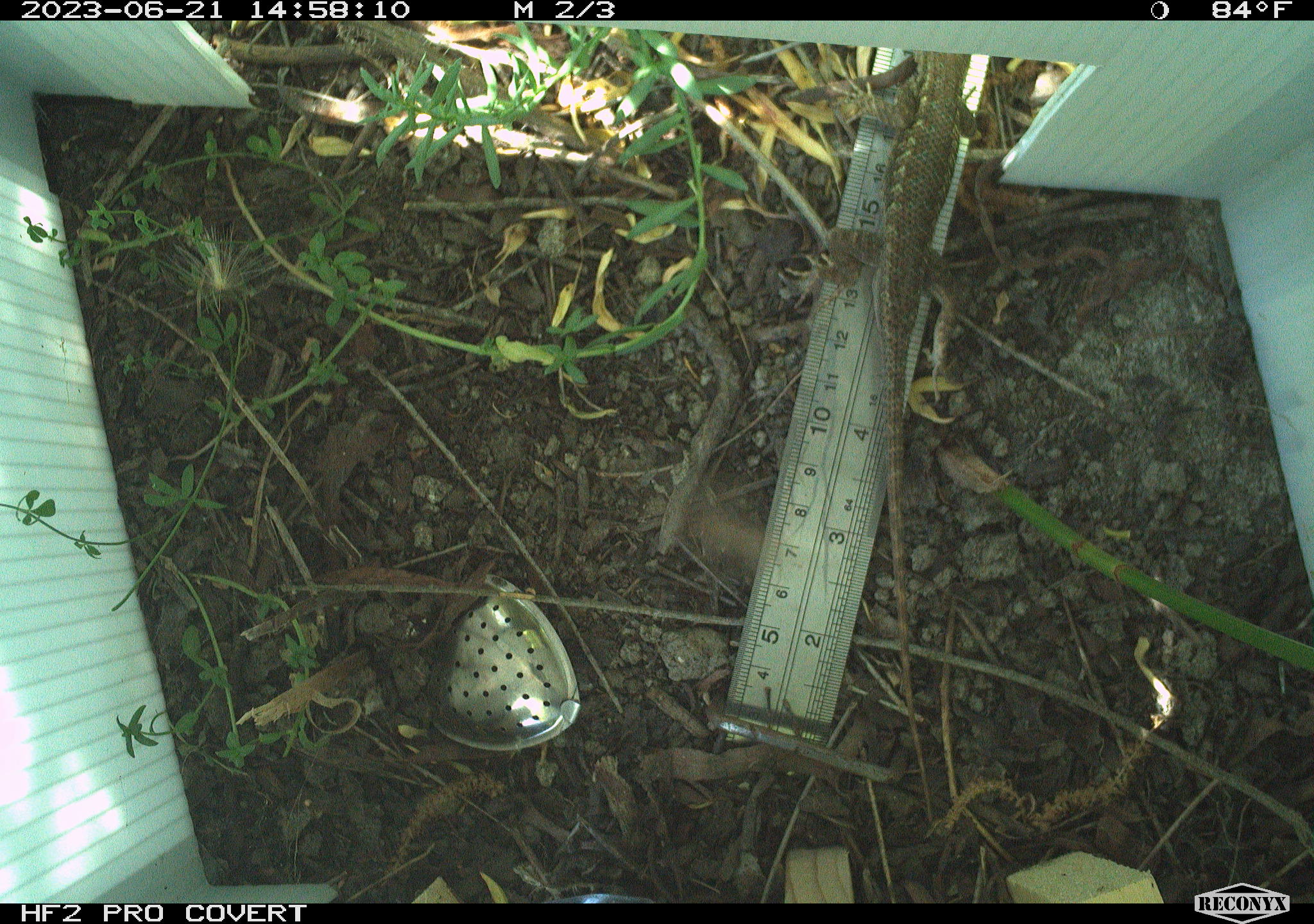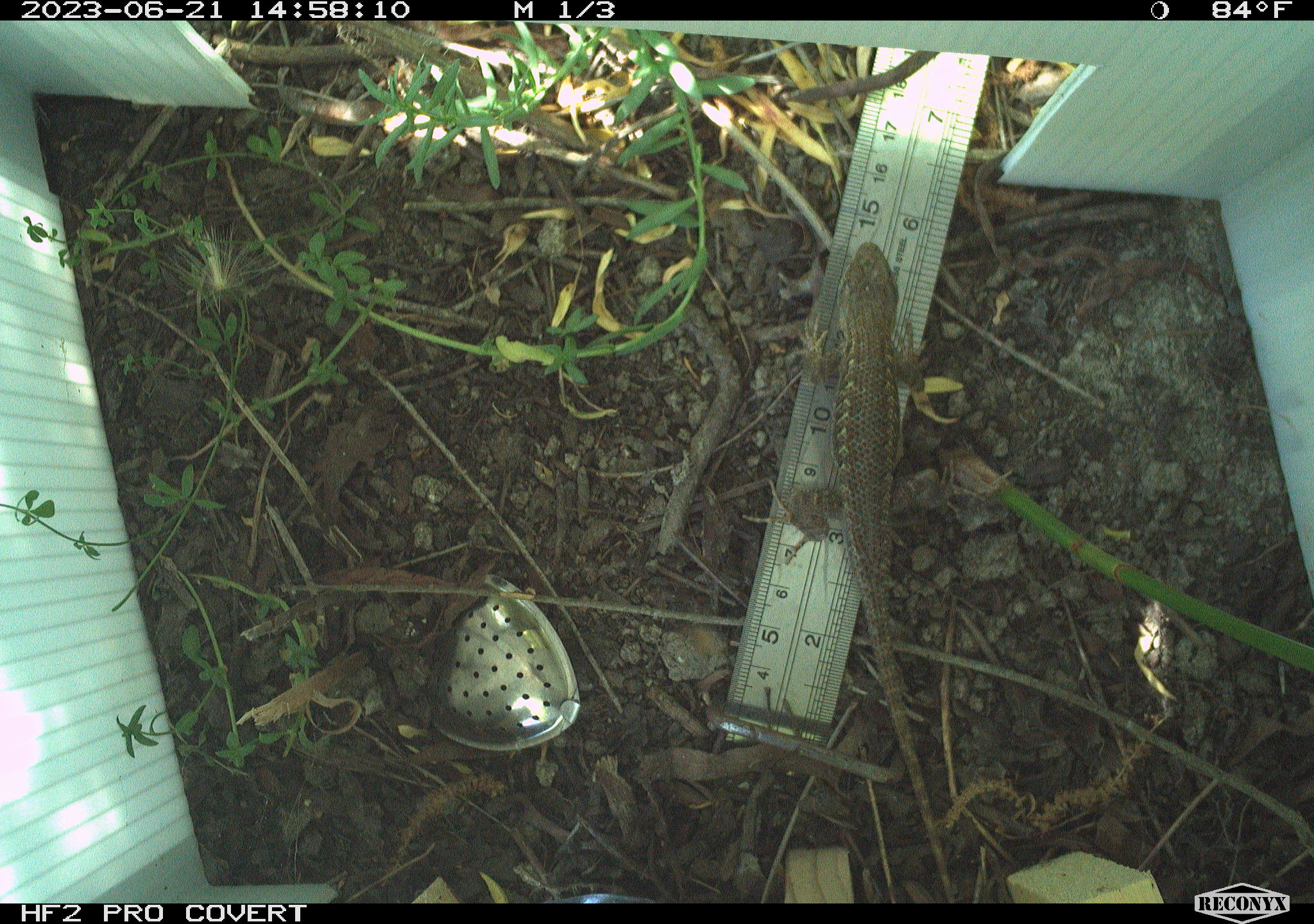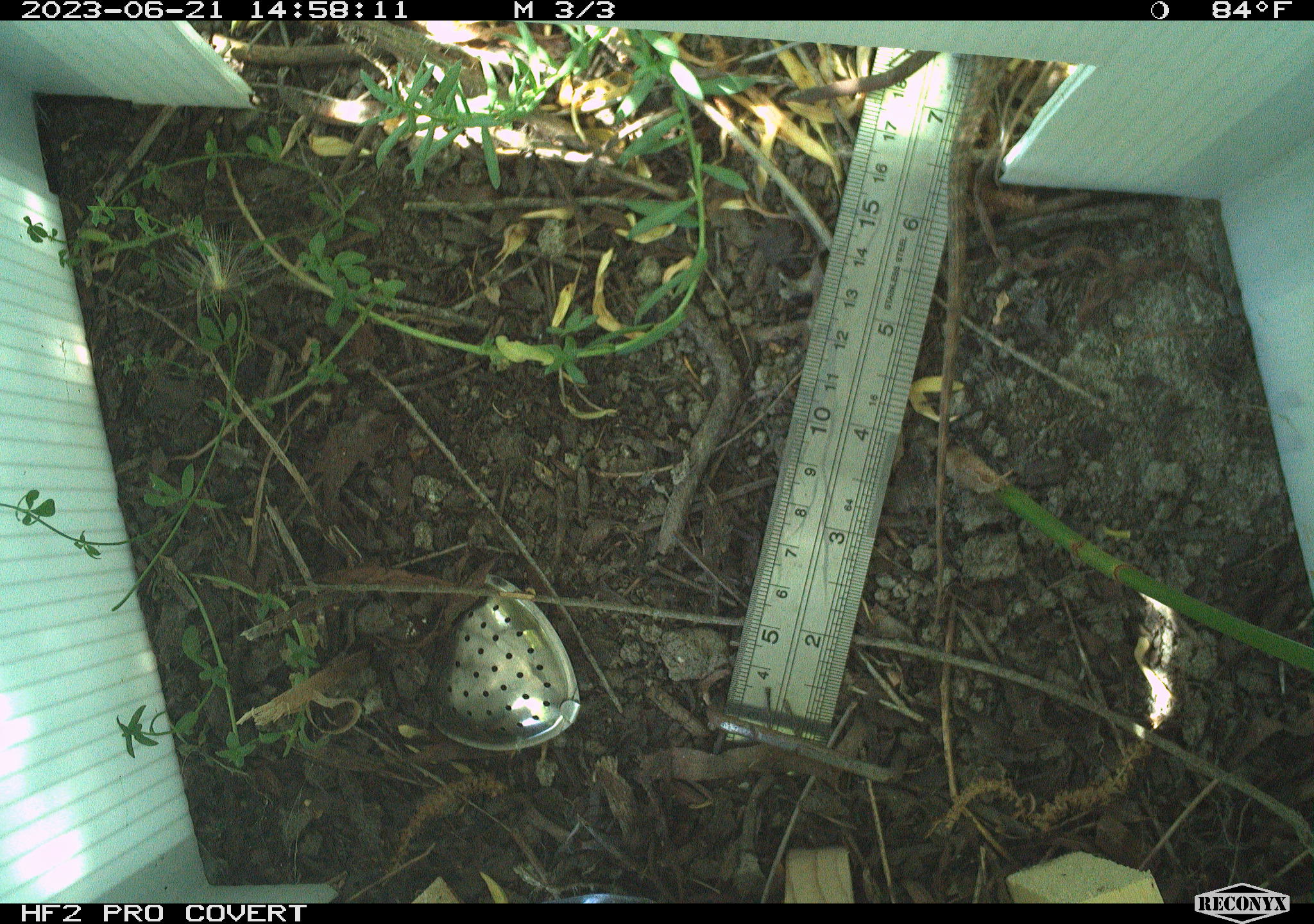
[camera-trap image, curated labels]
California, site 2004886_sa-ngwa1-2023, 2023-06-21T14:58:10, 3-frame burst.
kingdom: Animalia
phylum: Chordata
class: Reptilia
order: Squamata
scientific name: Squamata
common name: lizards and snakes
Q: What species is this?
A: Lizards and snakes (Squamata).